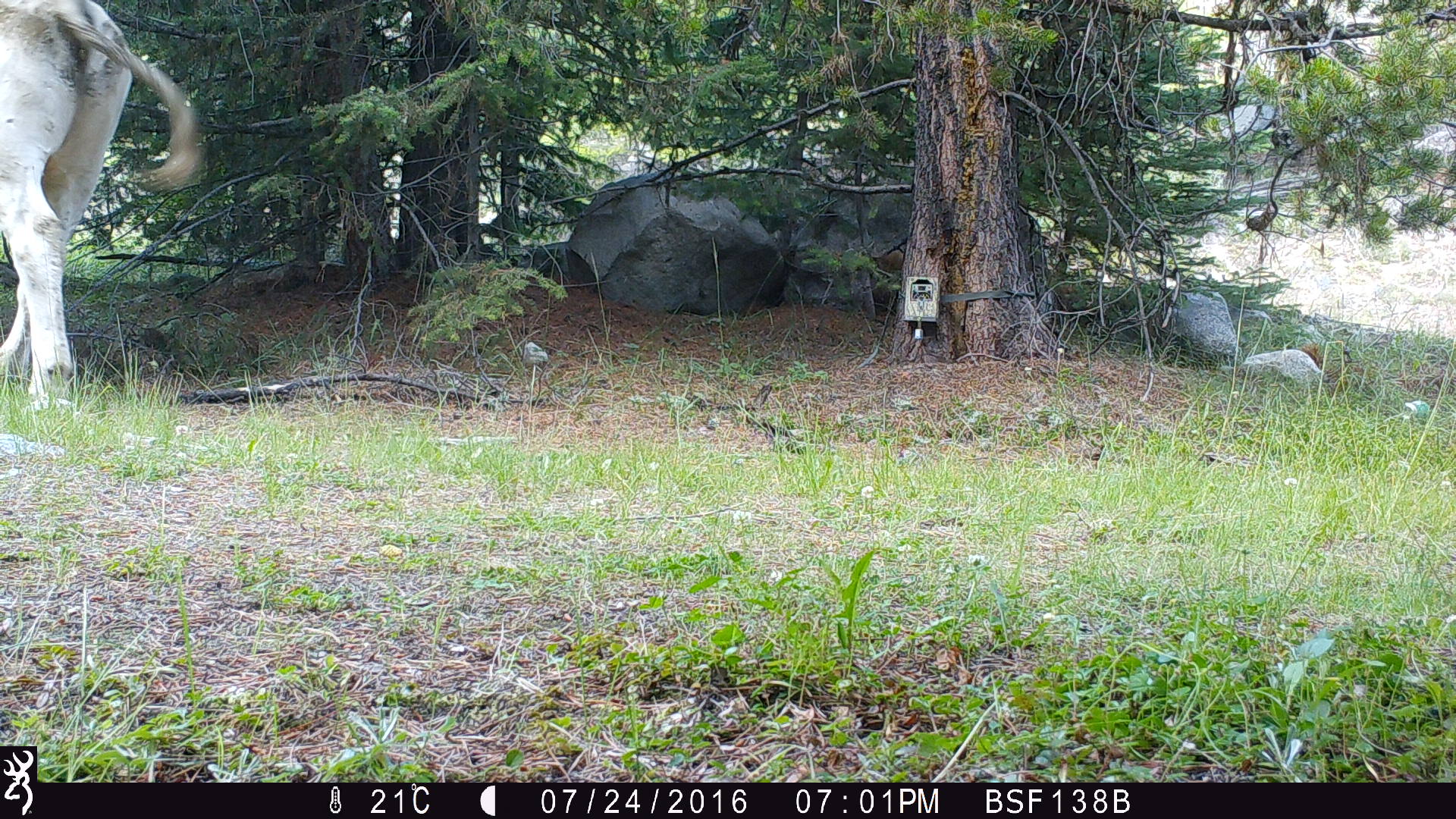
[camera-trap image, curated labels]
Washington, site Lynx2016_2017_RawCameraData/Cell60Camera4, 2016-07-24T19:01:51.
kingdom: Animalia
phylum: Chordata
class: Mammalia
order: Artiodactyla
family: Bovidae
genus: Bos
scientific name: Bos taurus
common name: domestic cattle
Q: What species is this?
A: Domestic cattle (Bos taurus).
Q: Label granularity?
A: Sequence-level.